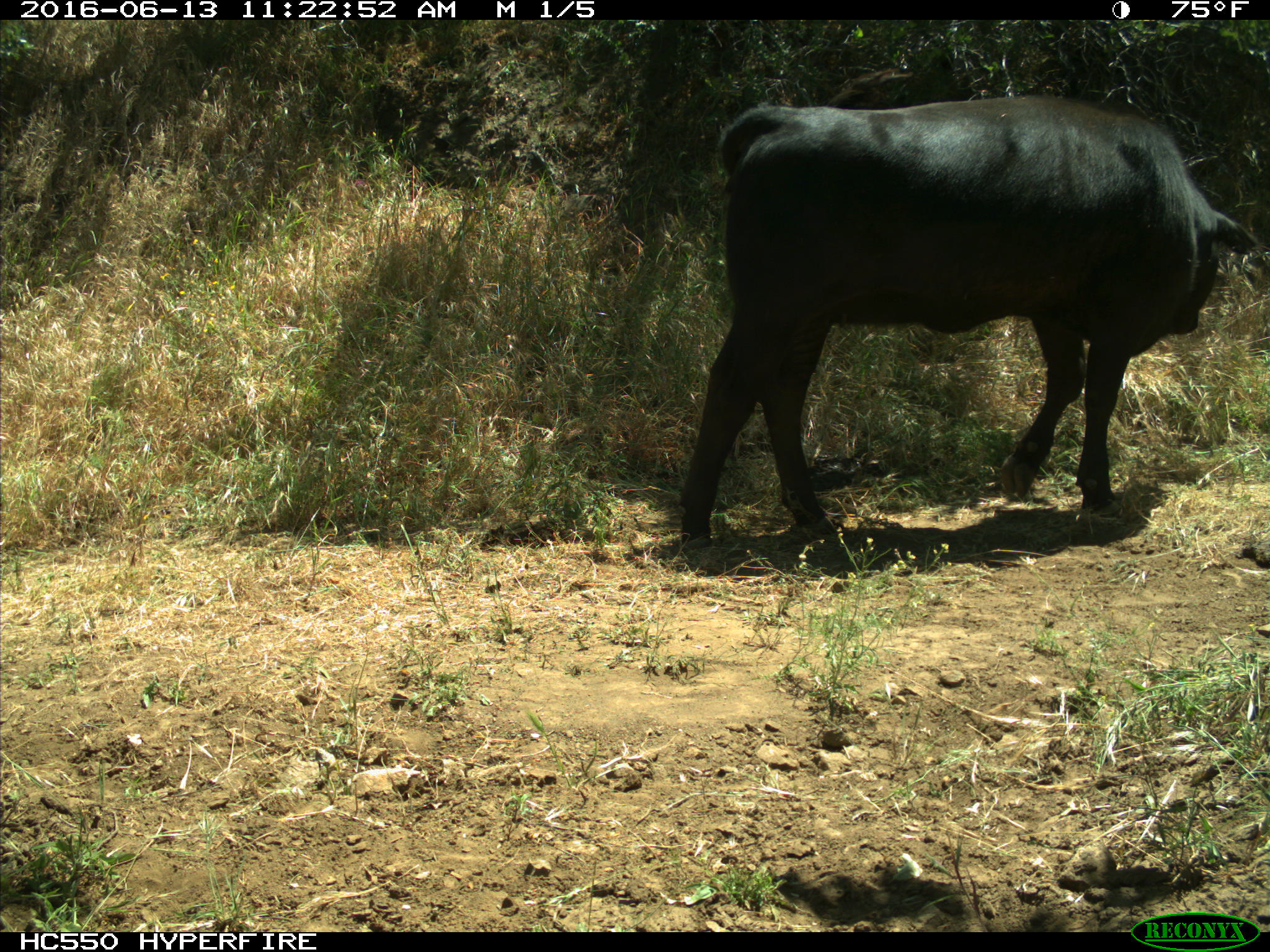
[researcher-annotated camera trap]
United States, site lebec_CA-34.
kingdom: Animalia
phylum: Chordata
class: Mammalia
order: Artiodactyla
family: Bovidae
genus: Bos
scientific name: Bos taurus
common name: domestic cow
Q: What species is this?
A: Bos taurus (domestic cow).